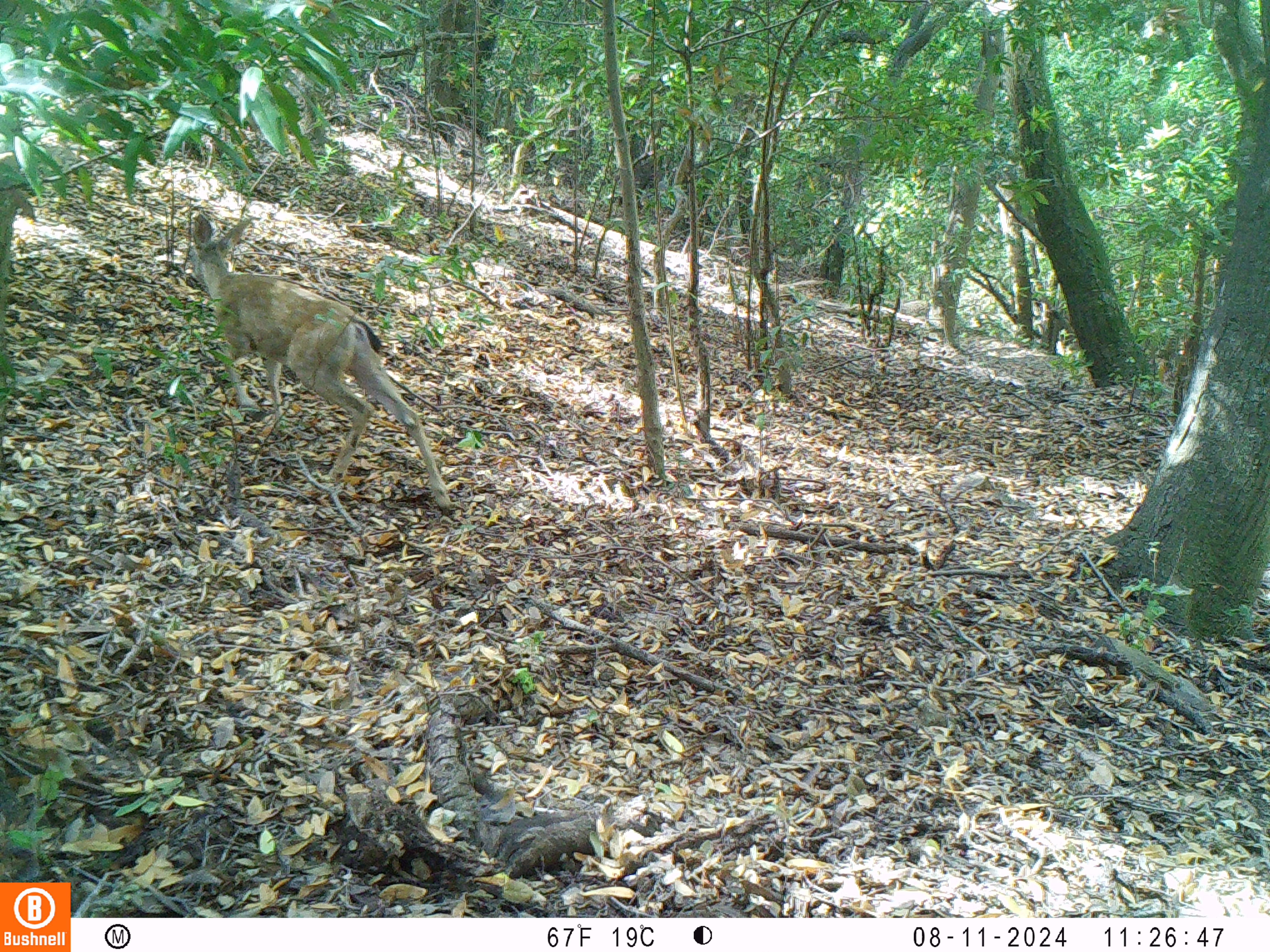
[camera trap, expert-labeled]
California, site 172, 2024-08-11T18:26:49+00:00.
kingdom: Animalia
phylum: Chordata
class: Mammalia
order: Artiodactyla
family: Cervidae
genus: Odocoileus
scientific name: Odocoileus hemionus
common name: mule deer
Mule deer (Odocoileus hemionus).